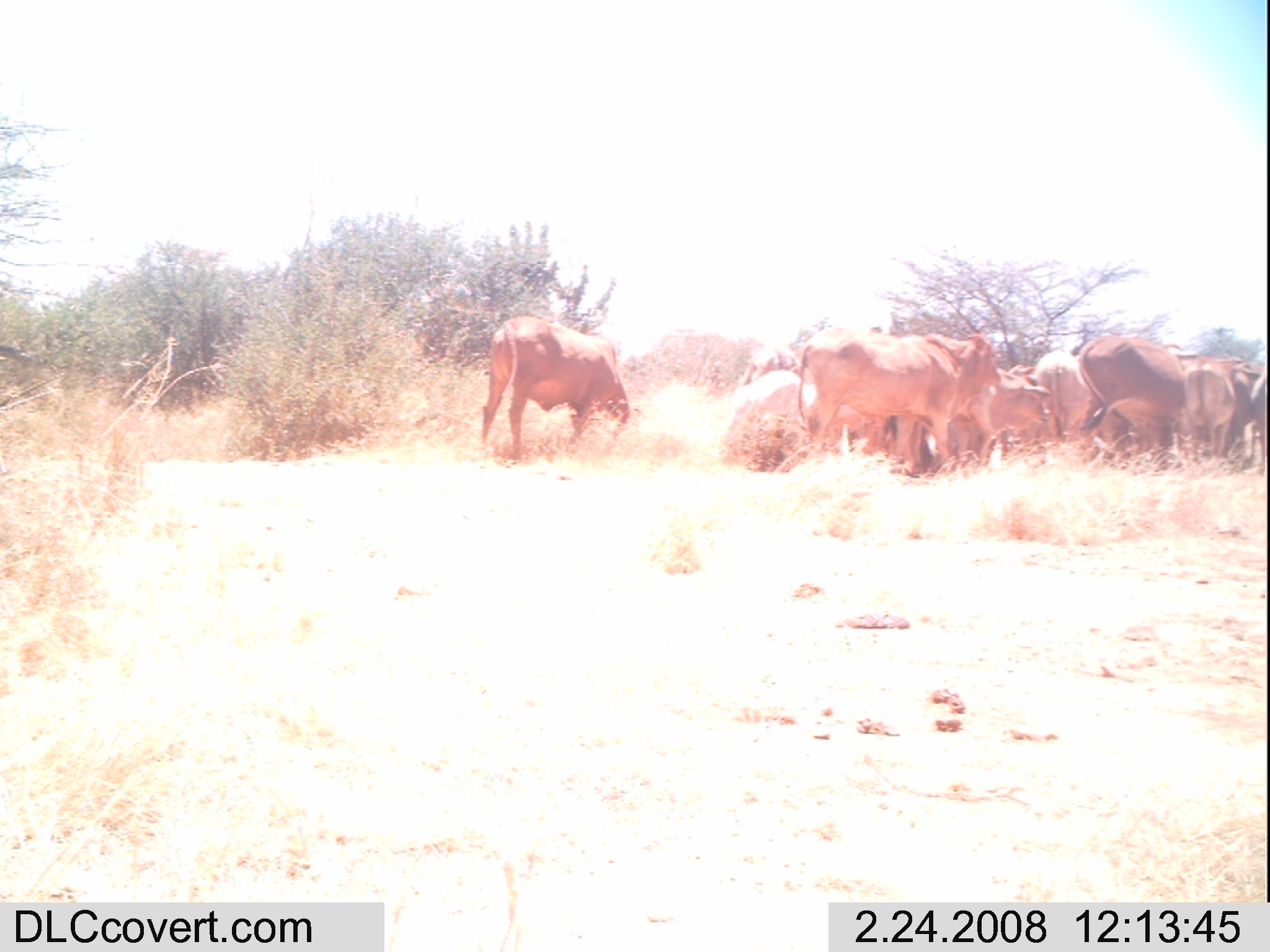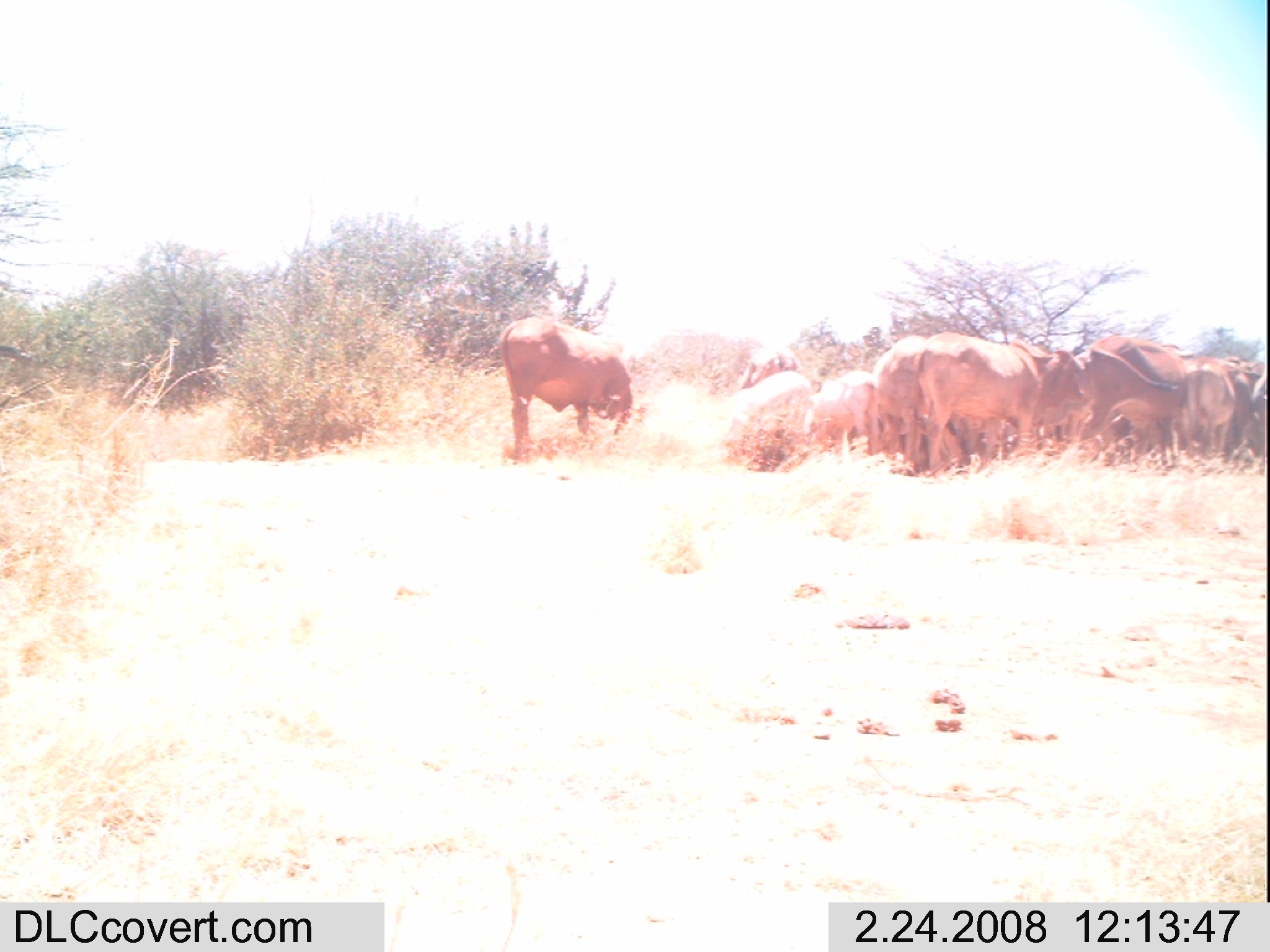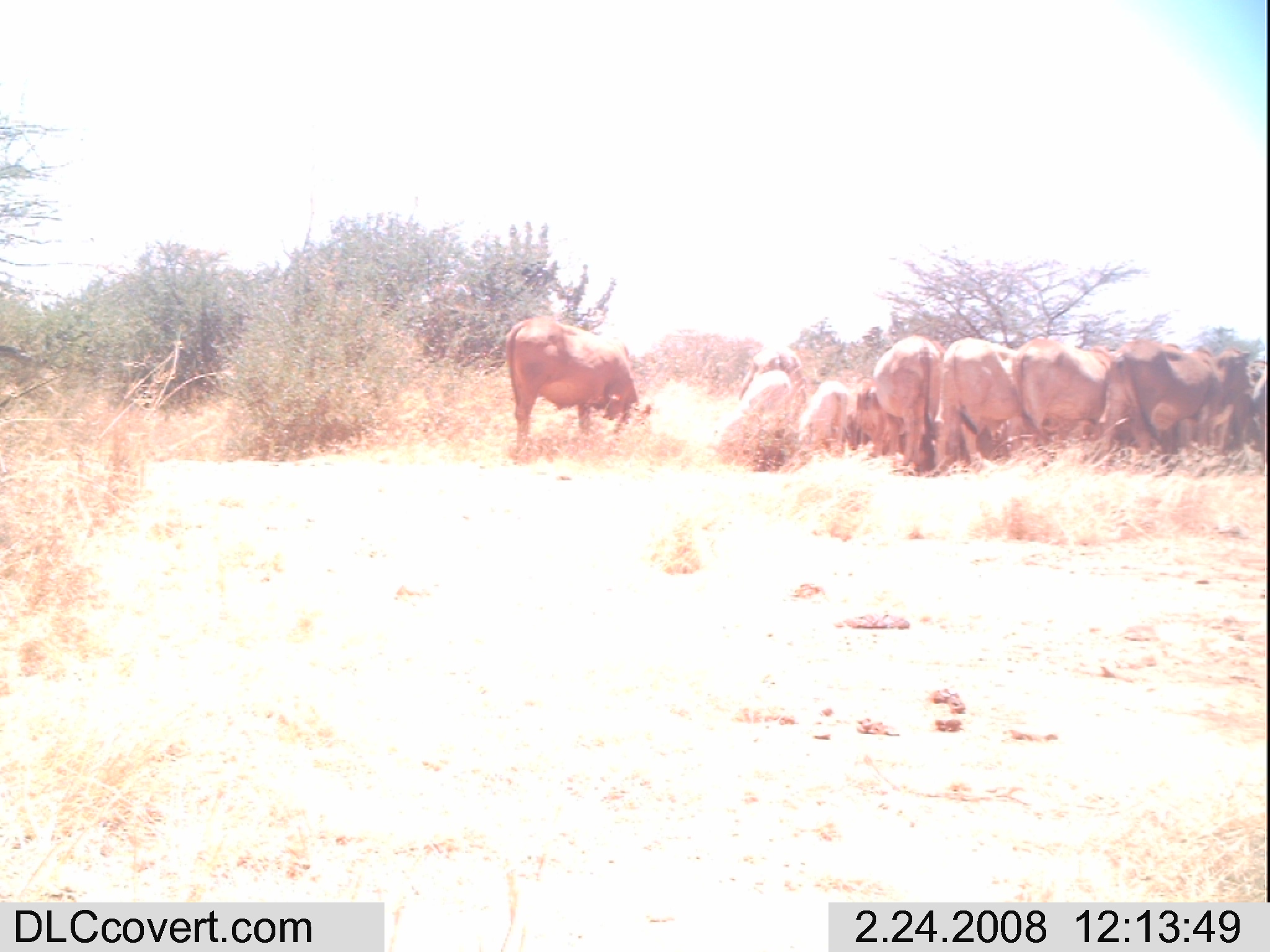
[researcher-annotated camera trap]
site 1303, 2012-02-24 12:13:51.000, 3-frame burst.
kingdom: Animalia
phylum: Chordata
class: Mammalia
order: Artiodactyla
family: Bovidae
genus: Bos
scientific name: Bos taurus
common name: domestic cattle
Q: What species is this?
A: Bos taurus (domestic cattle).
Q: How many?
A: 11.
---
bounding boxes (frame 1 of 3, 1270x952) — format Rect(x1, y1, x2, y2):
group: Rect(479, 313, 1270, 466)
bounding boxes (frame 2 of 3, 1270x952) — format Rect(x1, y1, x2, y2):
group: Rect(496, 313, 1268, 460)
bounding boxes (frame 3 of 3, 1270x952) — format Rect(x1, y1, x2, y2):
group: Rect(503, 317, 1270, 460)